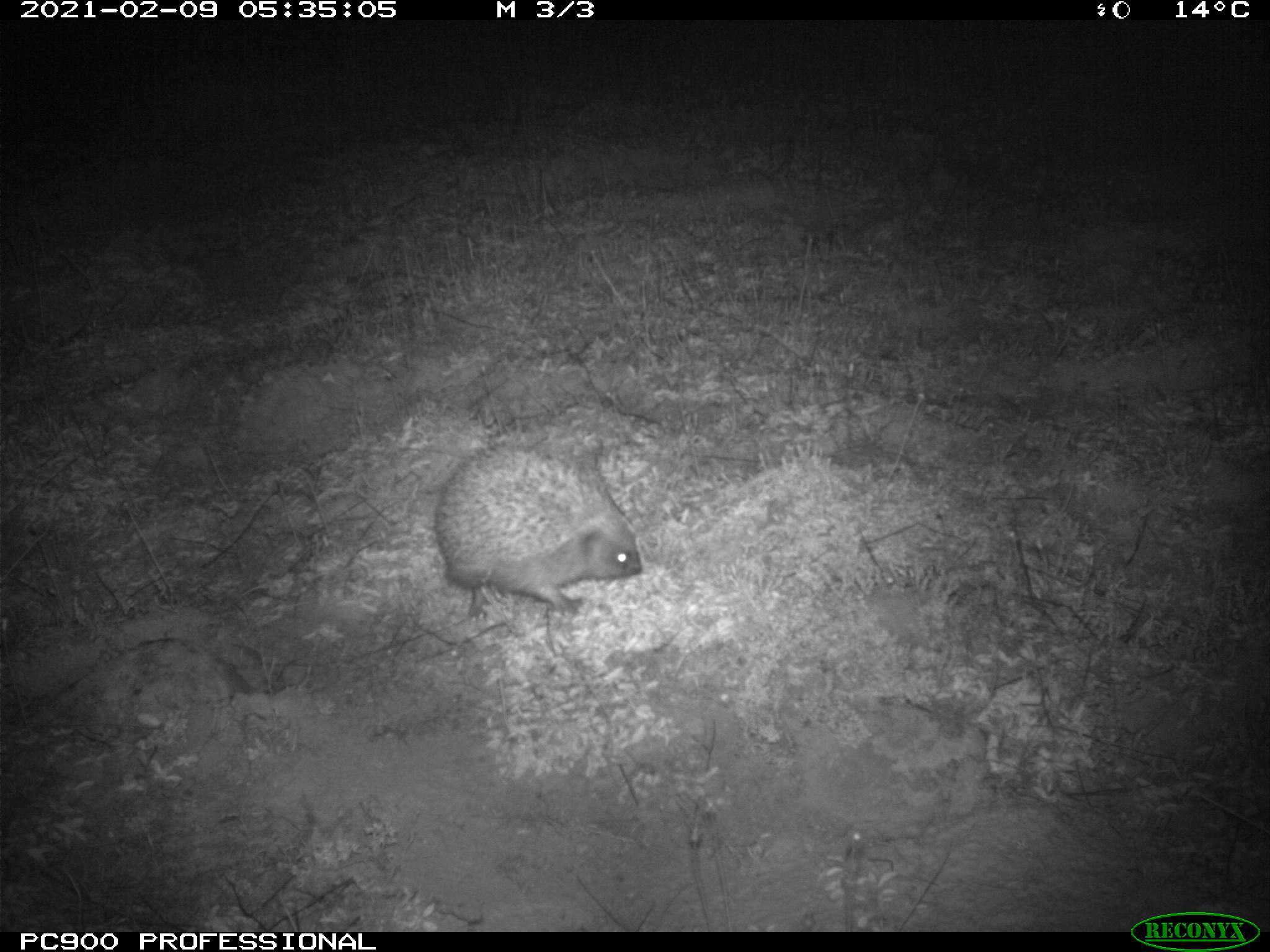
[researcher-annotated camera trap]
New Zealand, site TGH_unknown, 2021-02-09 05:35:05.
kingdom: Animalia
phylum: Chordata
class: Mammalia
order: Eulipotyphla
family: Erinaceidae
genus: Erinaceus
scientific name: Erinaceus europaeus europaeus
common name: european hedgehog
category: hedgehog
Hedgehog (european hedgehog) (Erinaceus europaeus europaeus).